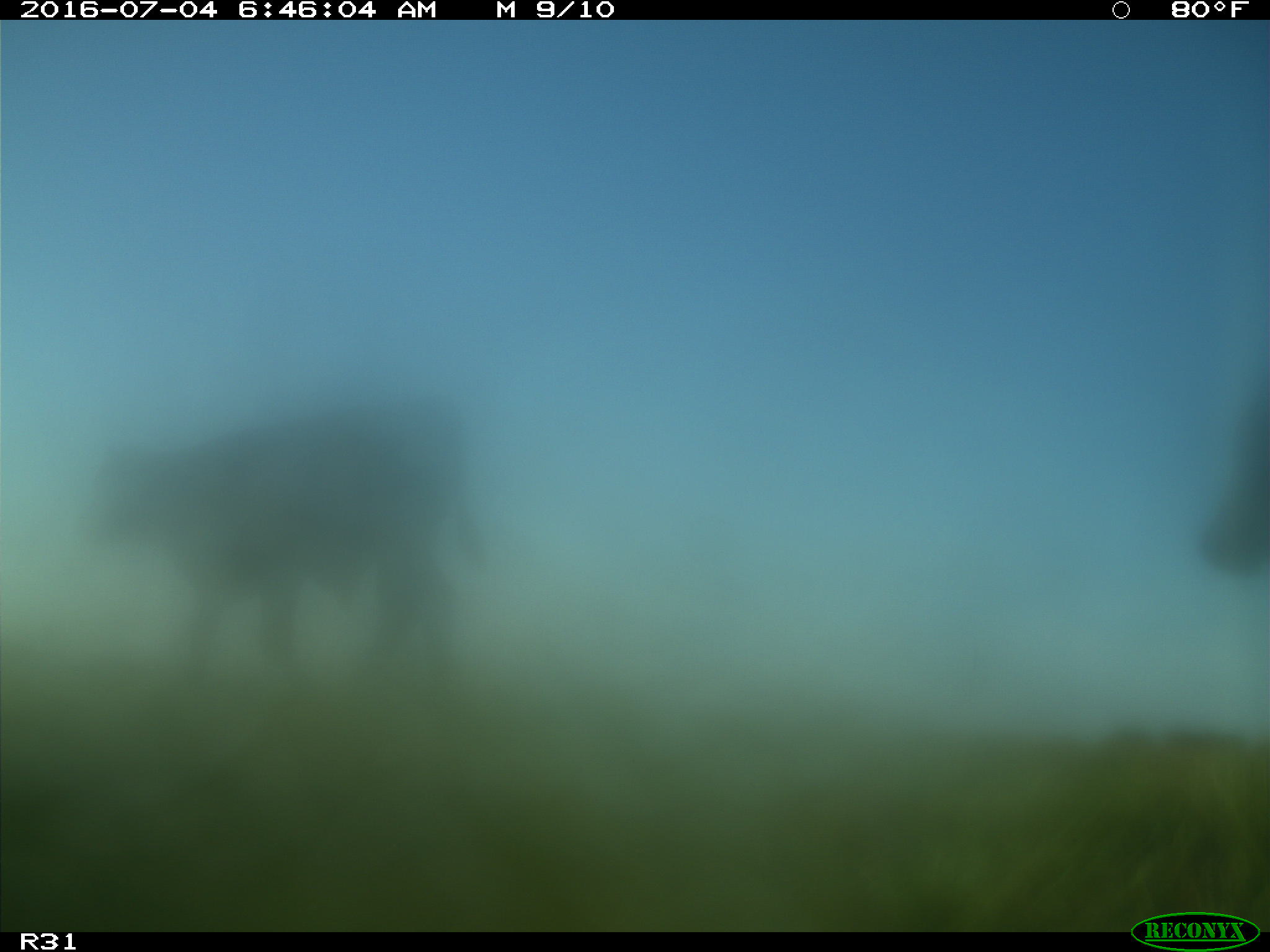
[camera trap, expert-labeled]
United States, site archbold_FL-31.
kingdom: Animalia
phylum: Chordata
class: Mammalia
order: Artiodactyla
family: Bovidae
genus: Bos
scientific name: Bos taurus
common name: domestic cow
Bos taurus (domestic cow).